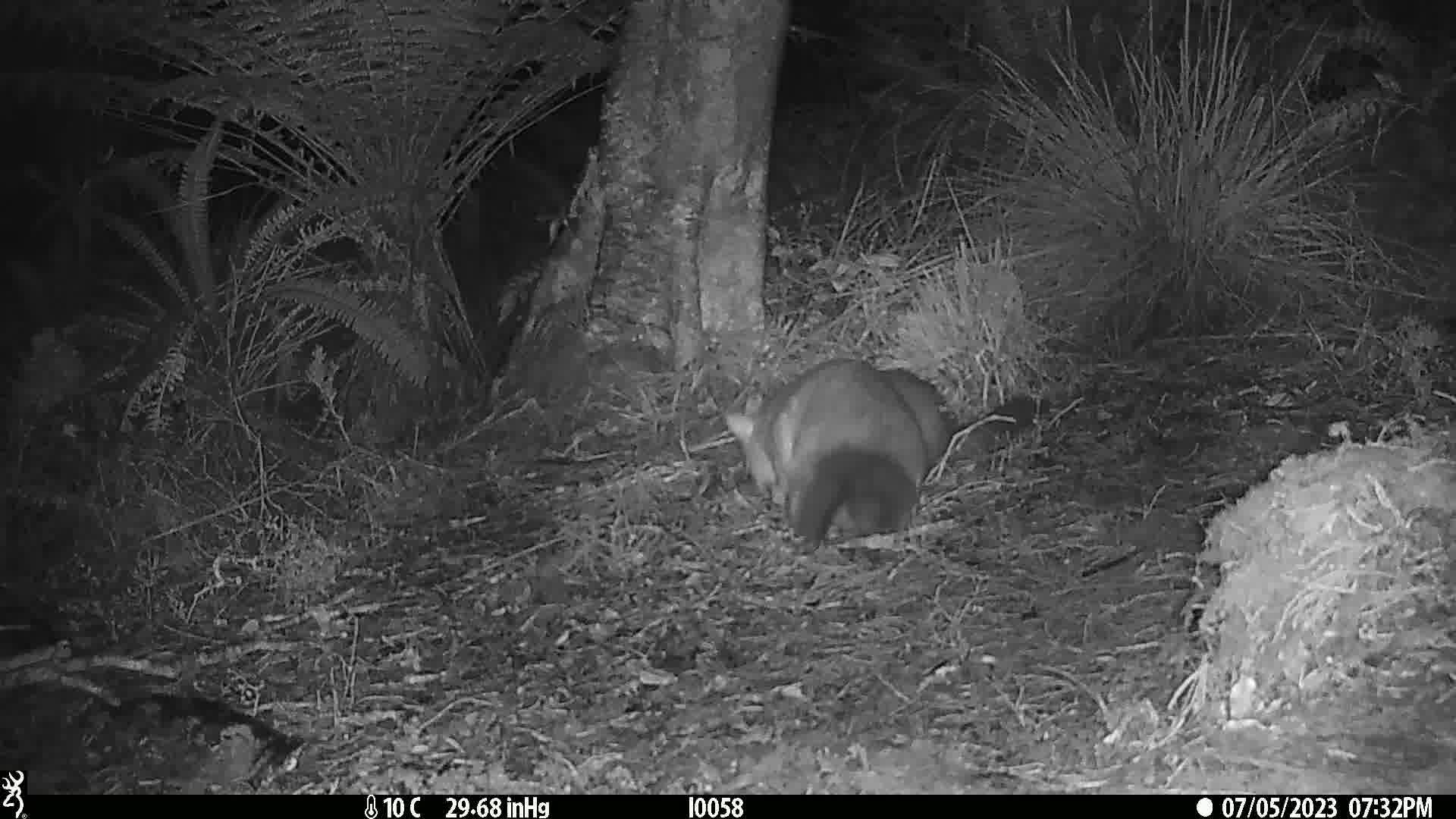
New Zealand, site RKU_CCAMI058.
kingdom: Animalia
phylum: Chordata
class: Mammalia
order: Diprotodontia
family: Phalangeridae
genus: Trichosurus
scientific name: Trichosurus vulpecula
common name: common brushtail possum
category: possum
Possum (common brushtail possum) (Trichosurus vulpecula).